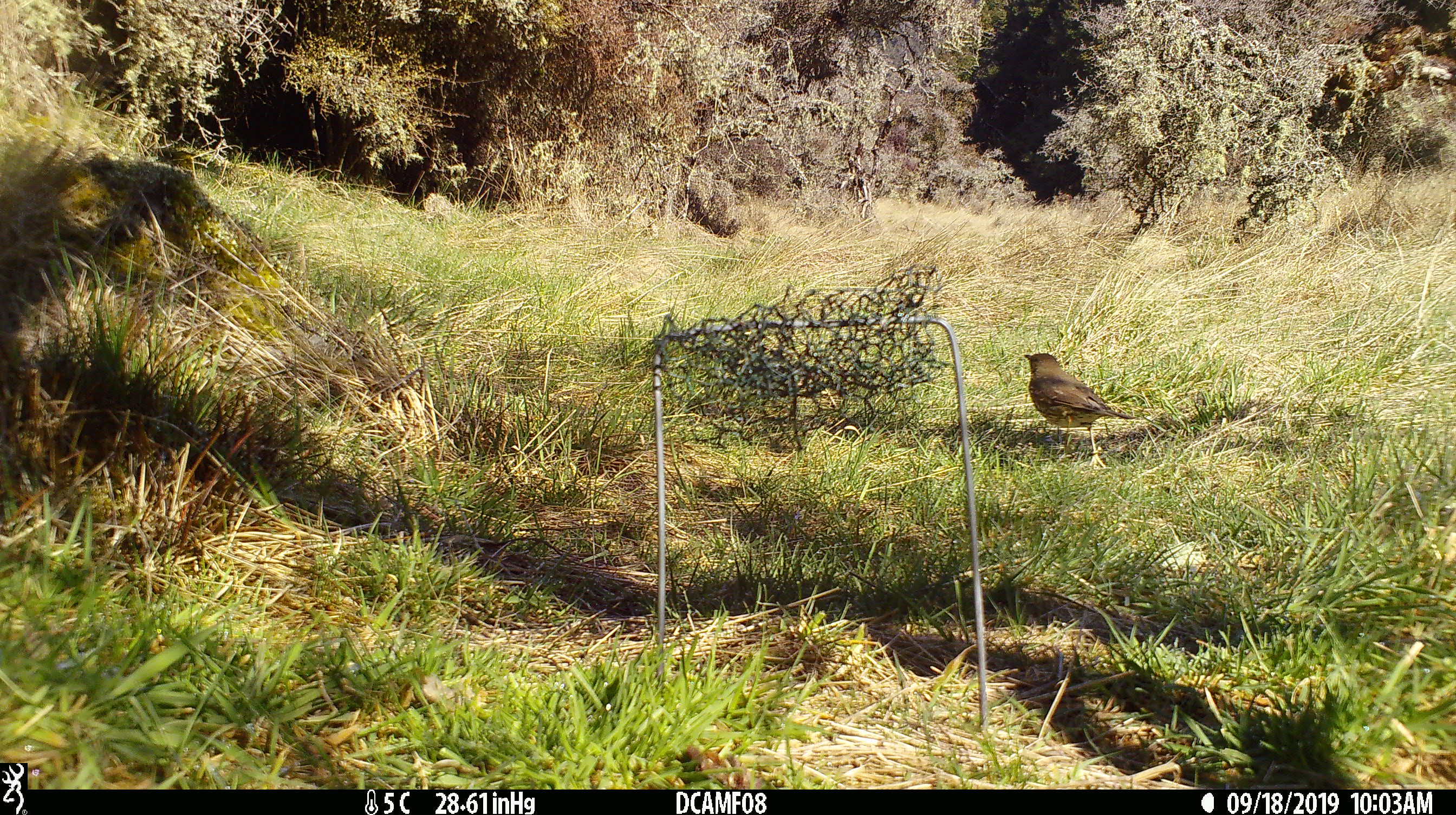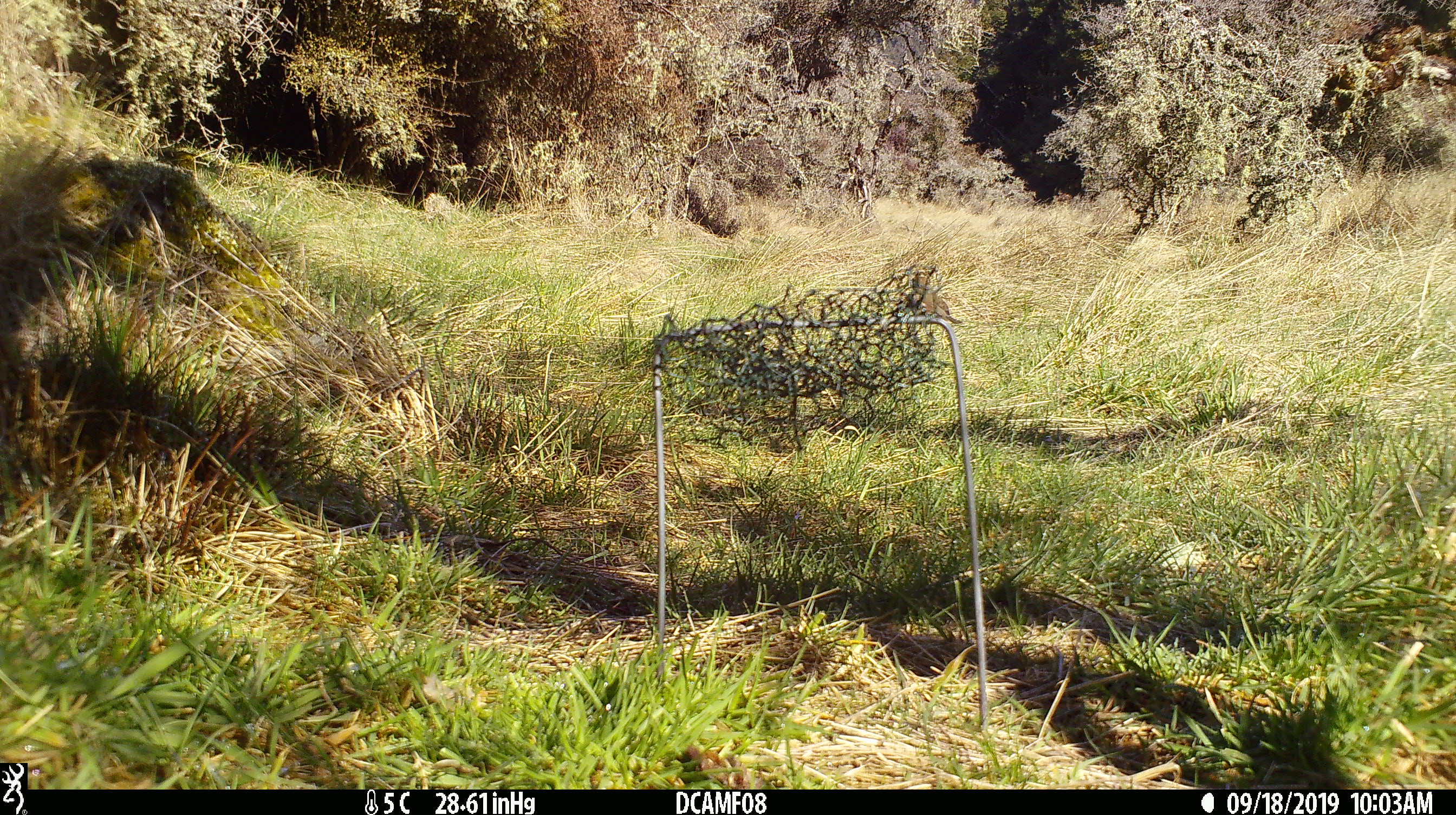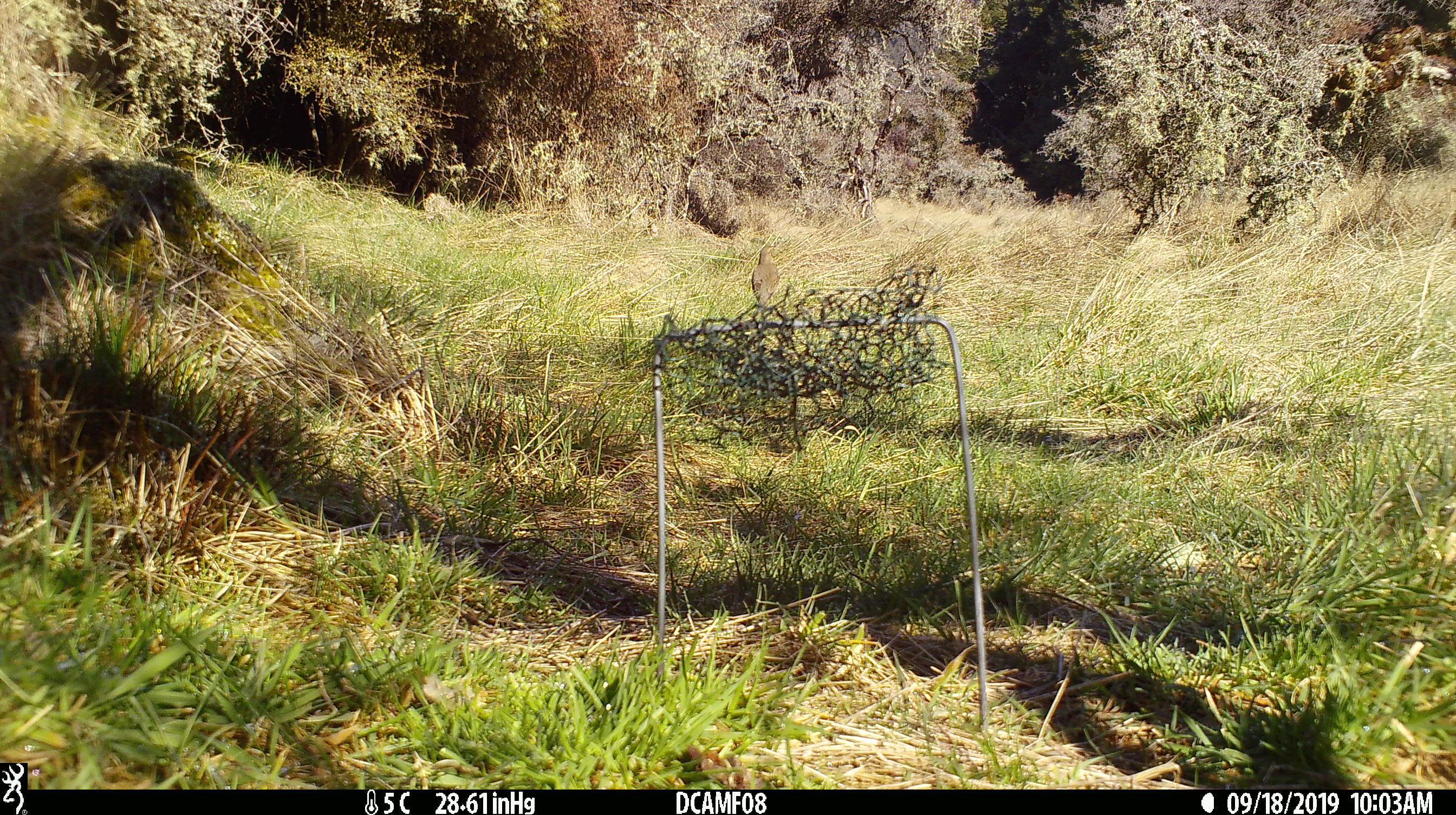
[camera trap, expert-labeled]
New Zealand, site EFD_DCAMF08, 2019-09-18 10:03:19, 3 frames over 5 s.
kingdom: Animalia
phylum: Chordata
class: Aves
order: Passeriformes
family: Turdidae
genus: Turdus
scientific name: Turdus philomelos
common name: song thrush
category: thrush